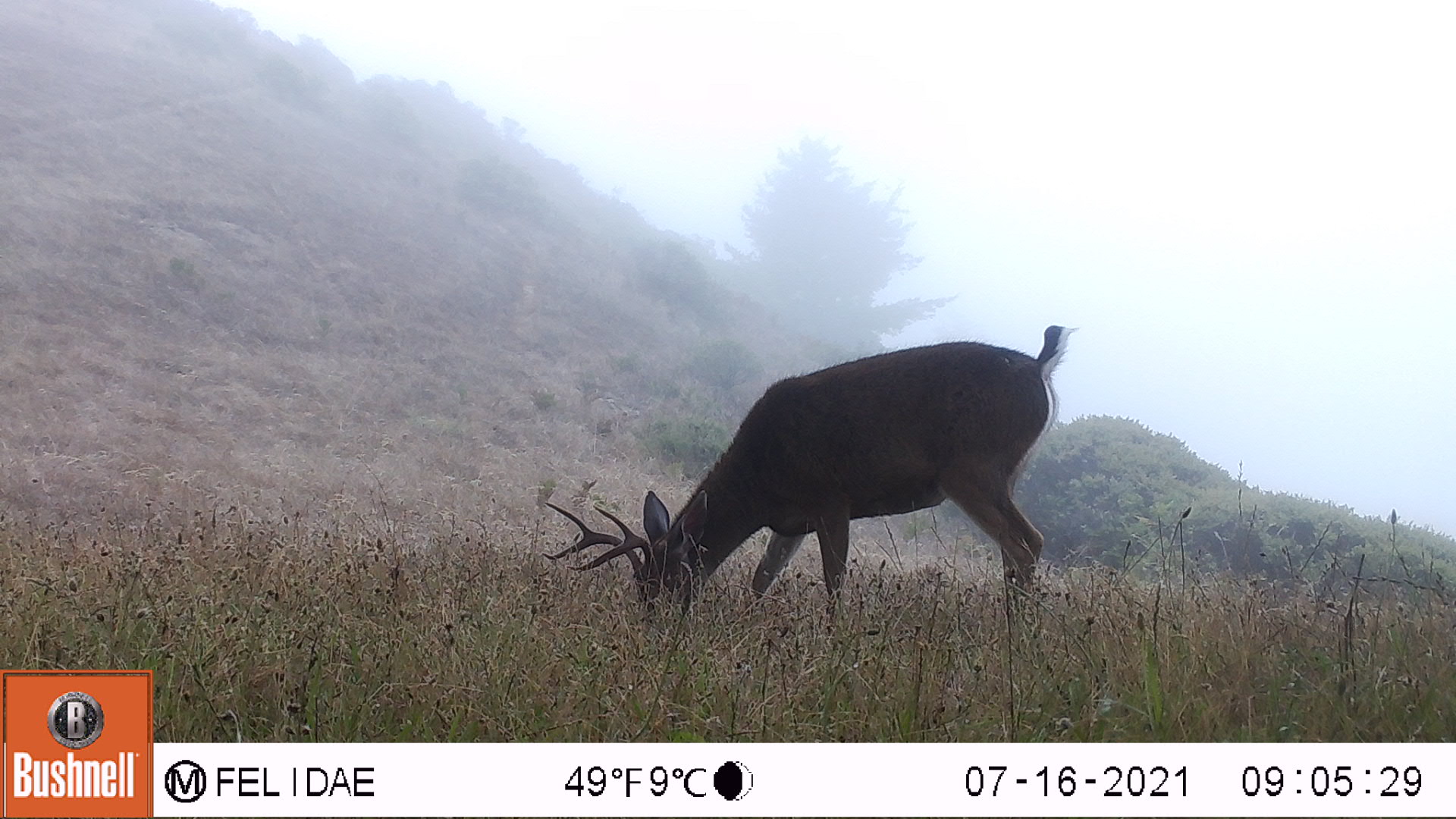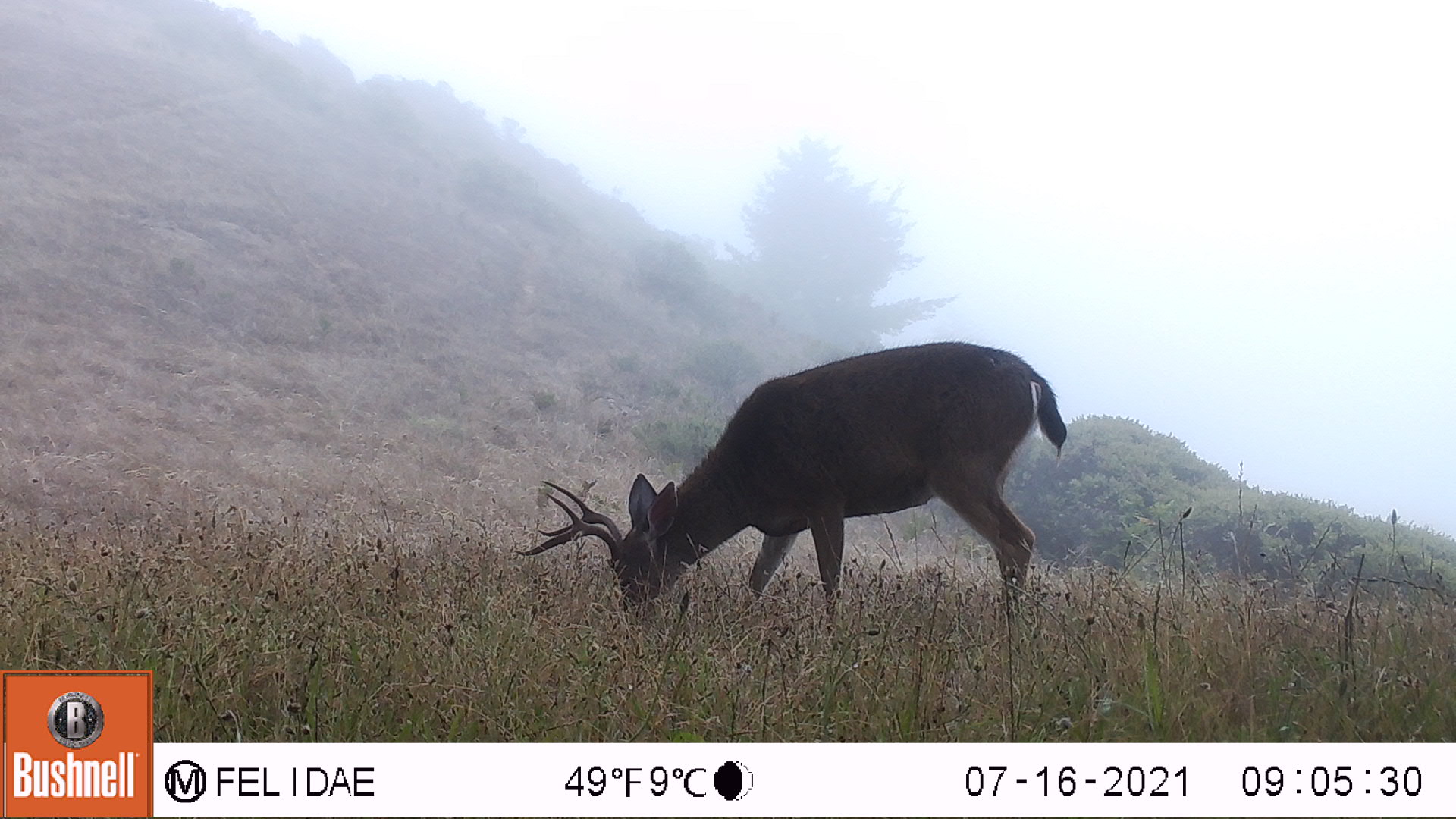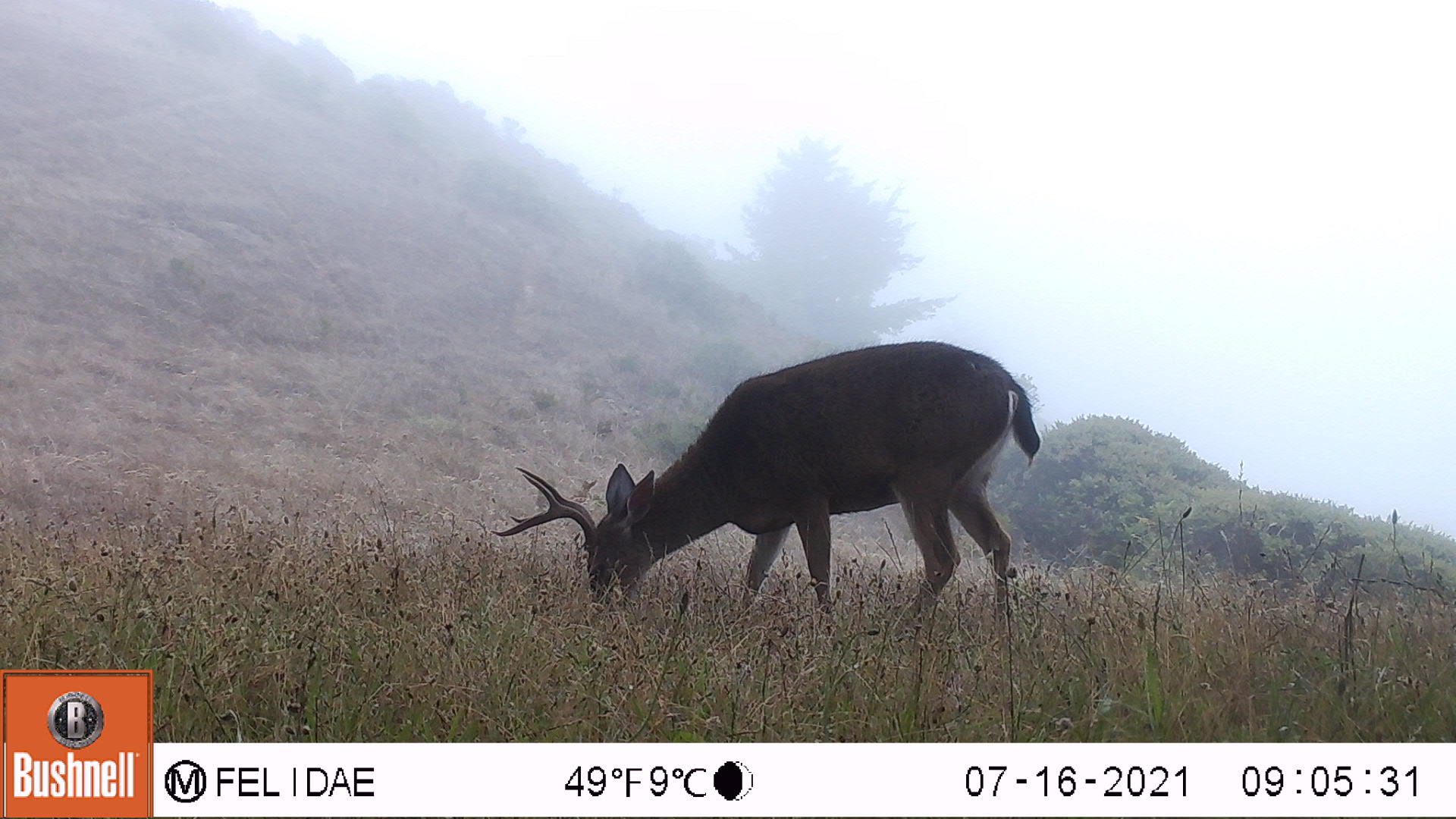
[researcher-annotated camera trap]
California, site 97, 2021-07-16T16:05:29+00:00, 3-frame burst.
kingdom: Animalia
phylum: Chordata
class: Mammalia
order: Artiodactyla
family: Cervidae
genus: Odocoileus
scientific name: Odocoileus hemionus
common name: mule deer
Mule deer (Odocoileus hemionus).